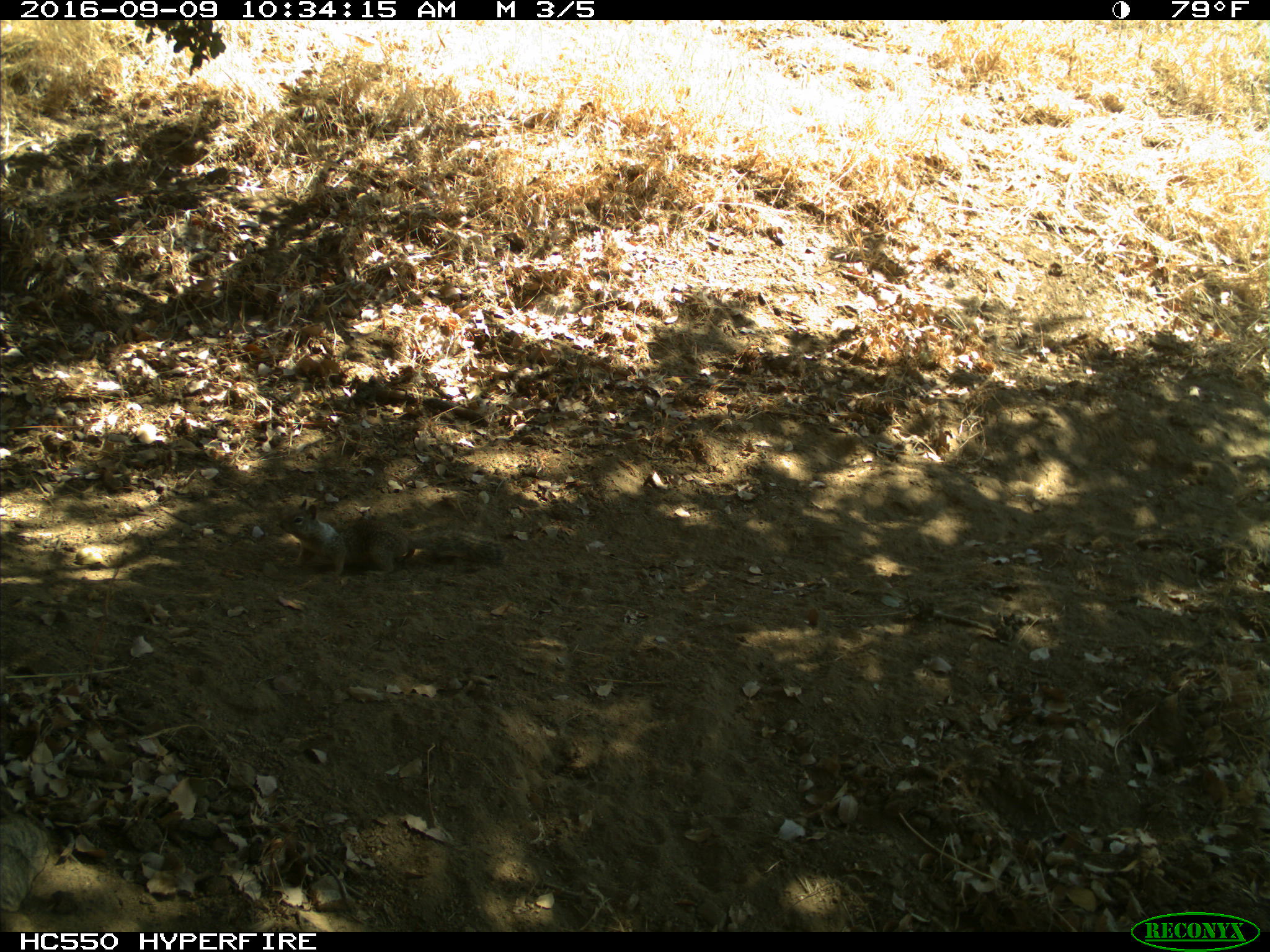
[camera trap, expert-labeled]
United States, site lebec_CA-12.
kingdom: Animalia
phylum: Chordata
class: Mammalia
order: Rodentia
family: Sciuridae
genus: Otospermophilus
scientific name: Otospermophilus beecheyi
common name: california ground squirrel